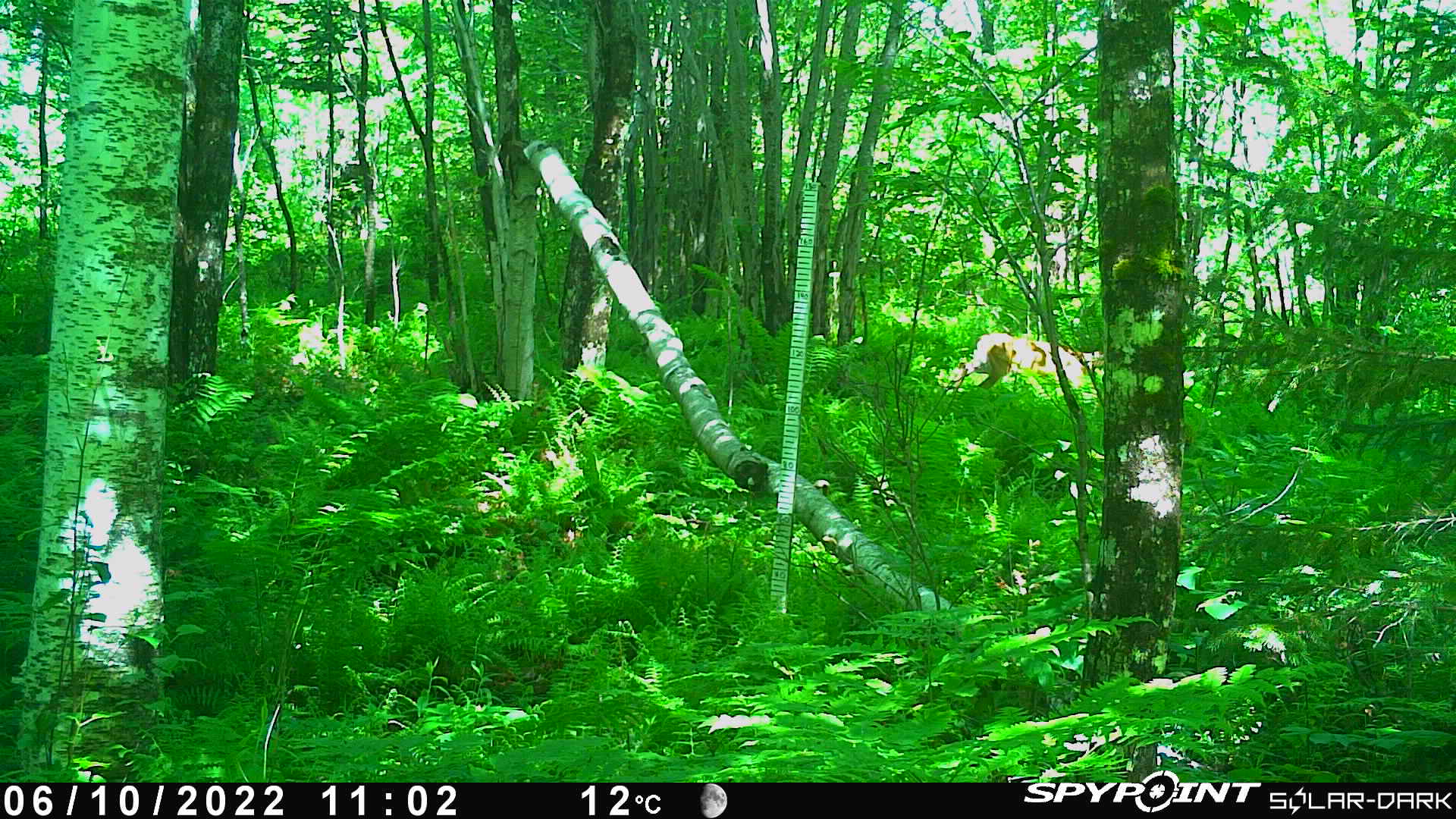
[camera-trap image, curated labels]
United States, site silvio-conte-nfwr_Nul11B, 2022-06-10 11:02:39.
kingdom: Animalia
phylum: Chordata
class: Mammalia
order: Artiodactyla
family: Cervidae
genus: Odocoileus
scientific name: Odocoileus virginianus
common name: white-tailed deer